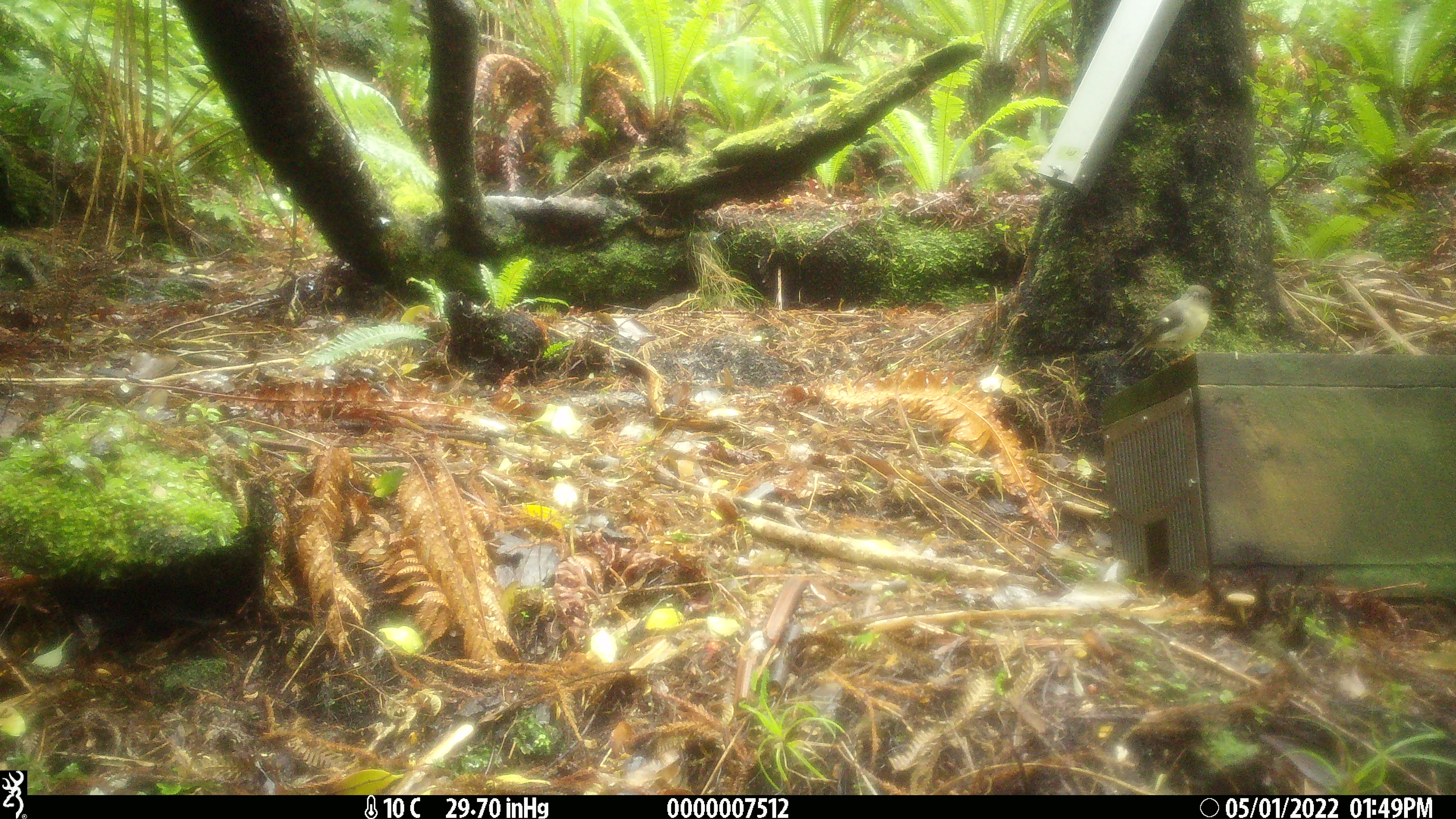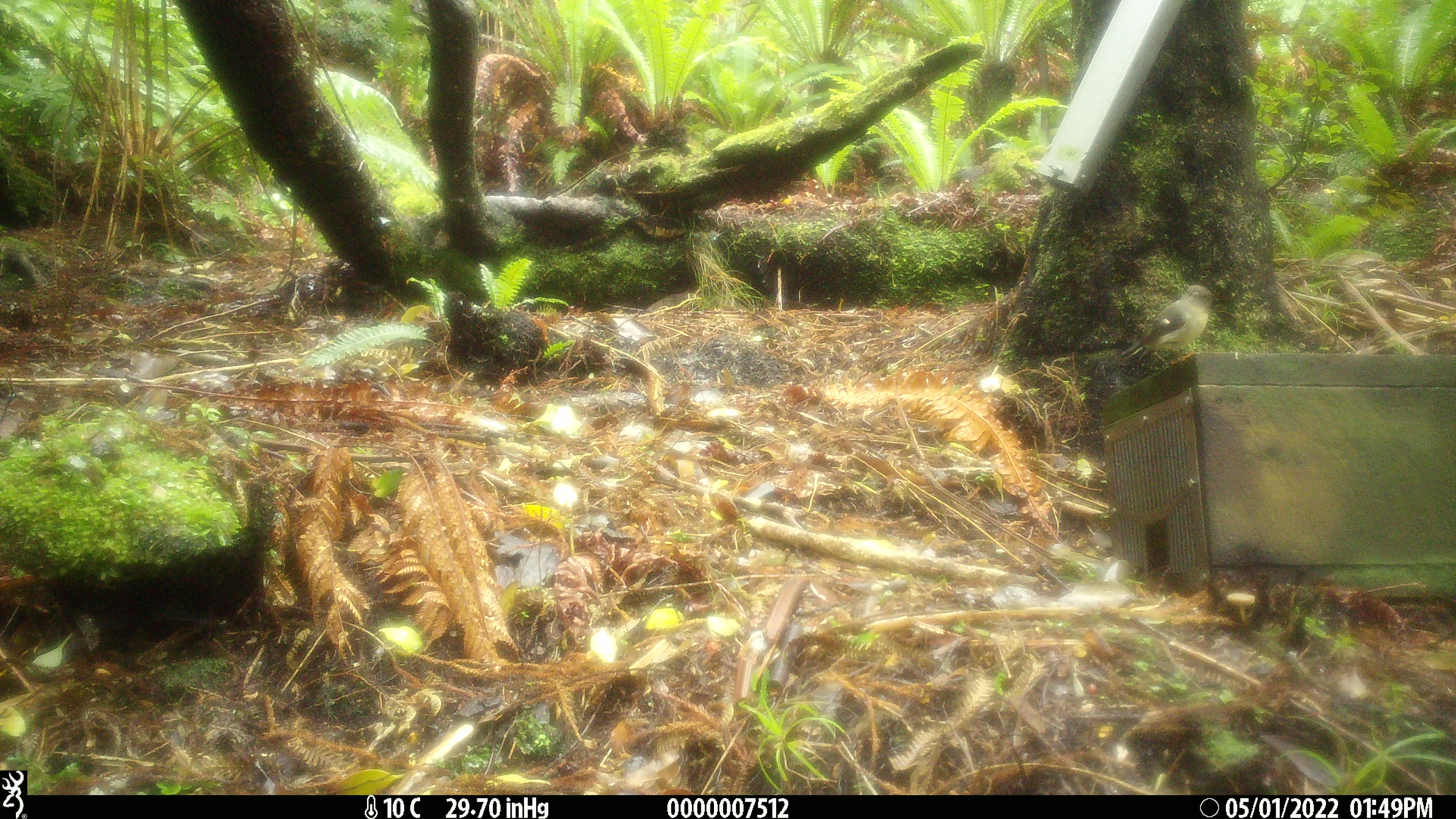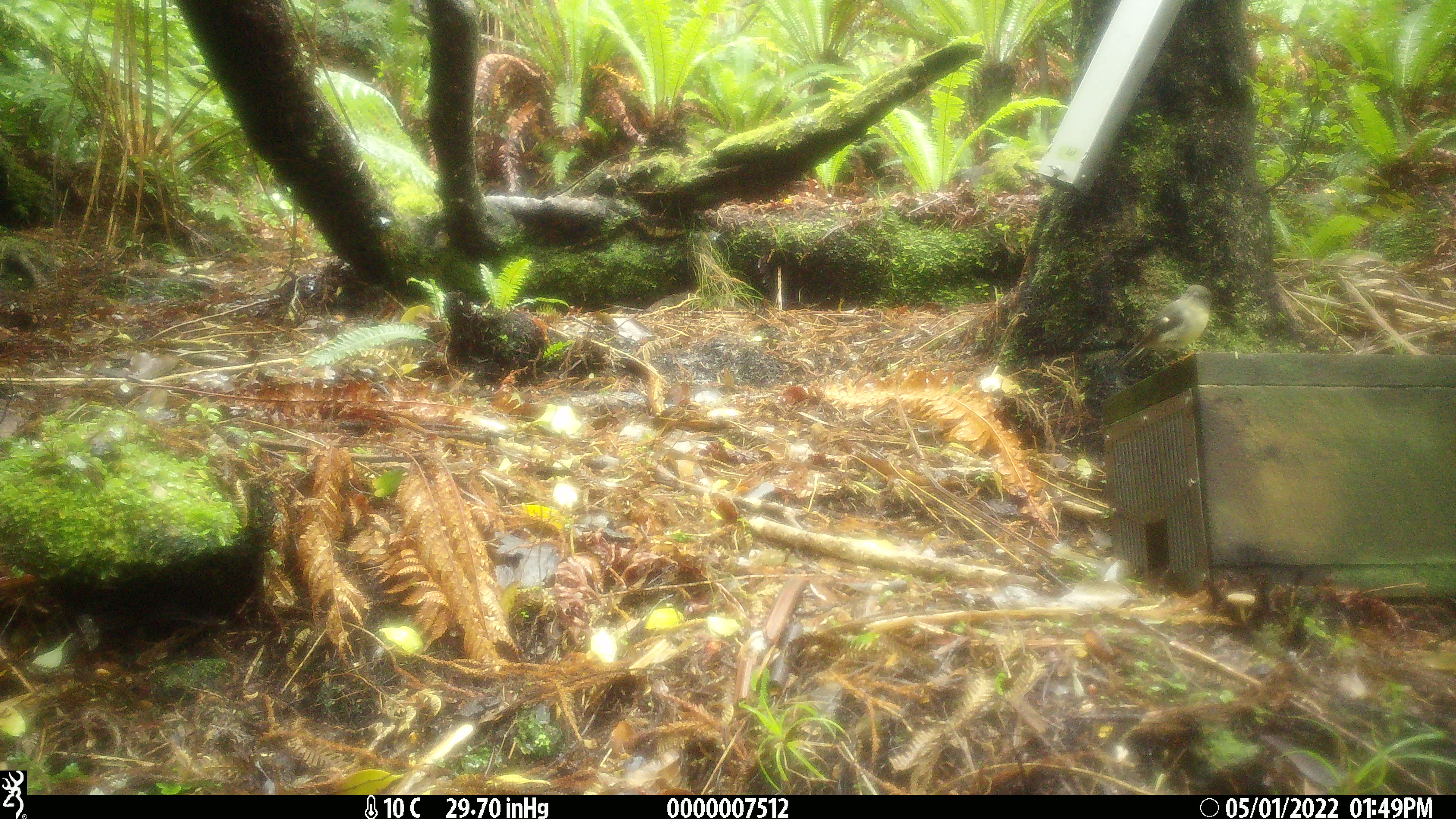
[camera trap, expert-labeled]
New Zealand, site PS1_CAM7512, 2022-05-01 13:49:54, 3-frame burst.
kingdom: Animalia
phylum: Chordata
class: Aves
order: Passeriformes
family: Petroicidae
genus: Petroica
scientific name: Petroica macrocephala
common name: tomtit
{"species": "tomtit (Petroica macrocephala)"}